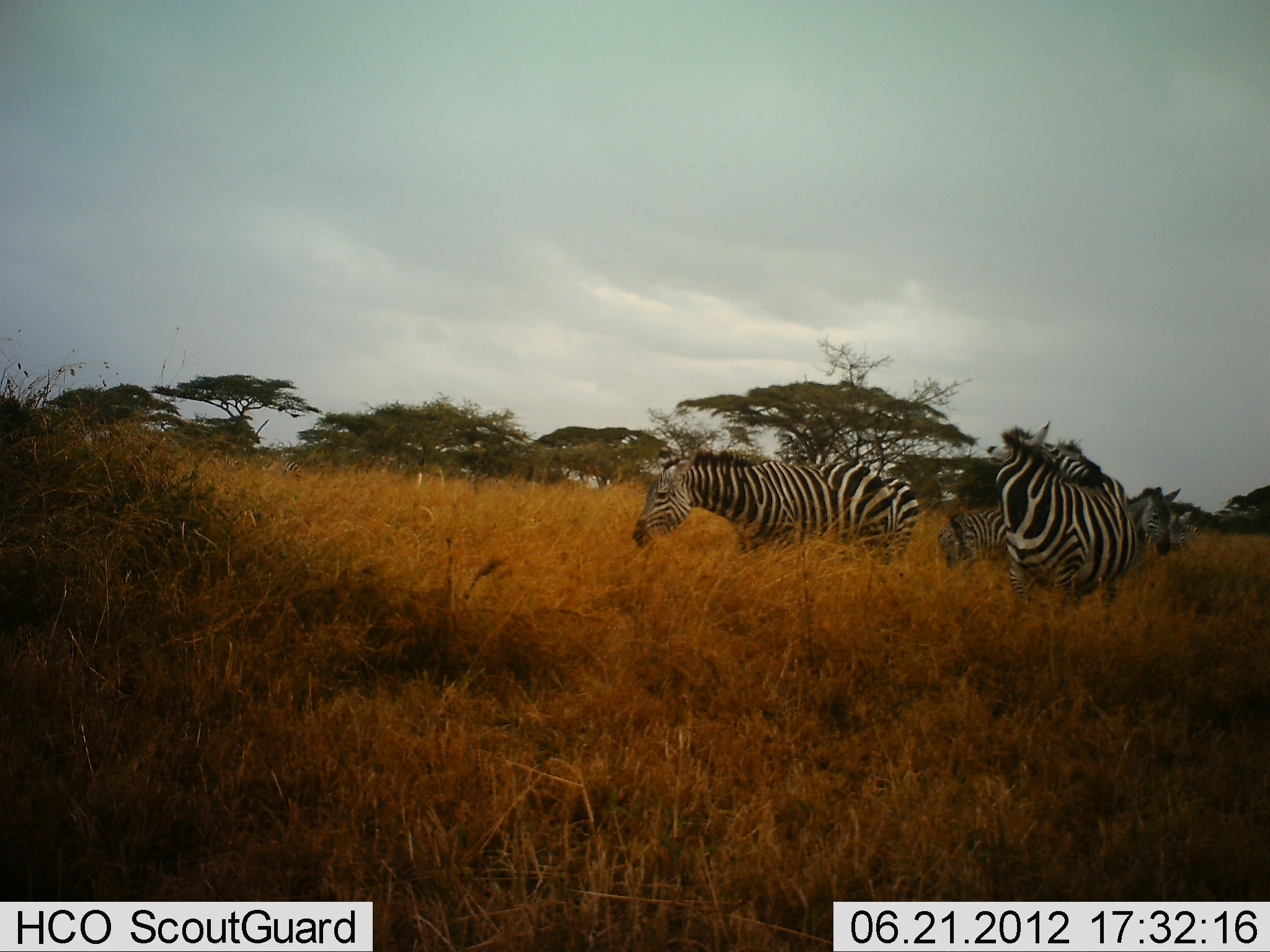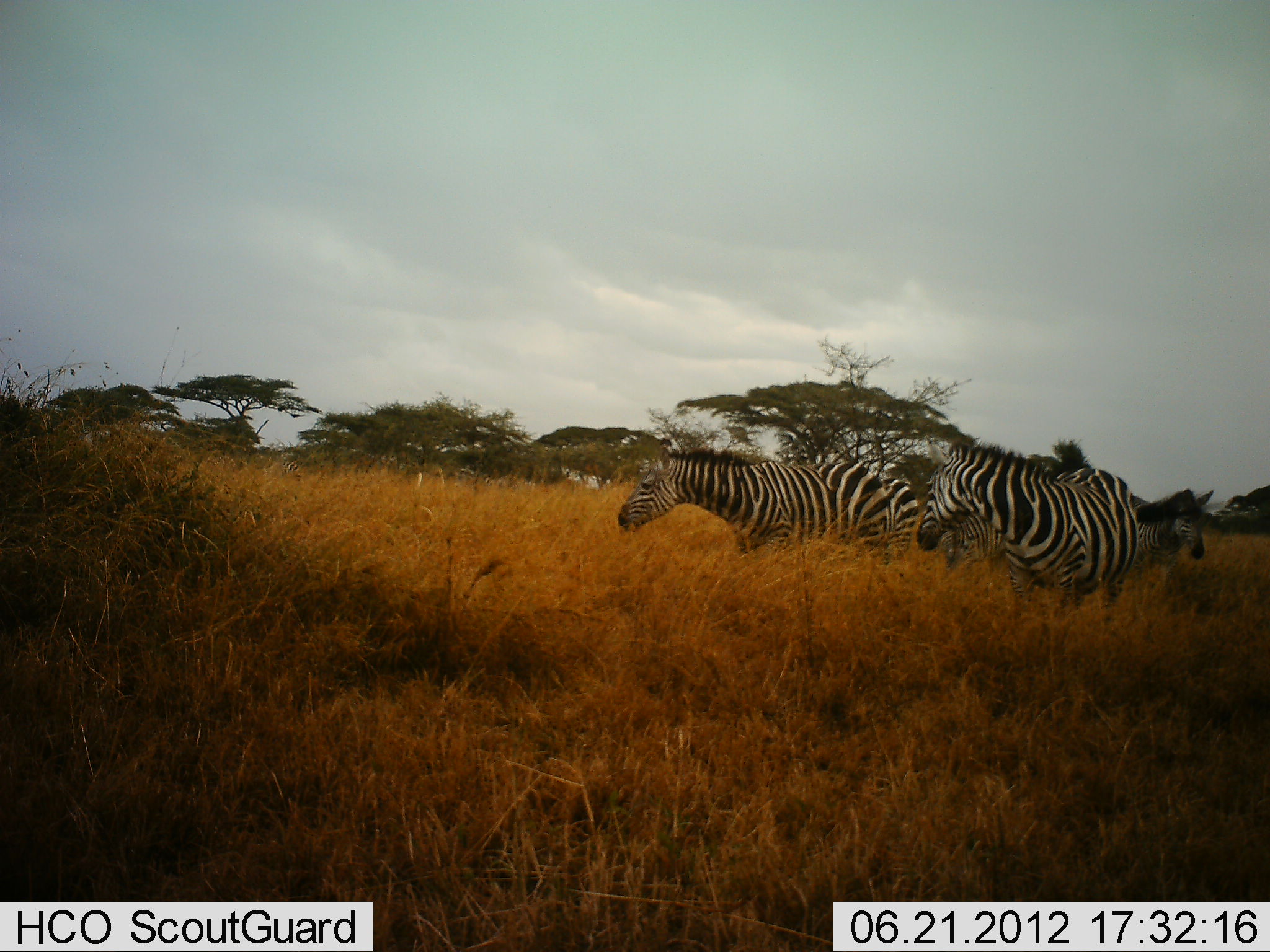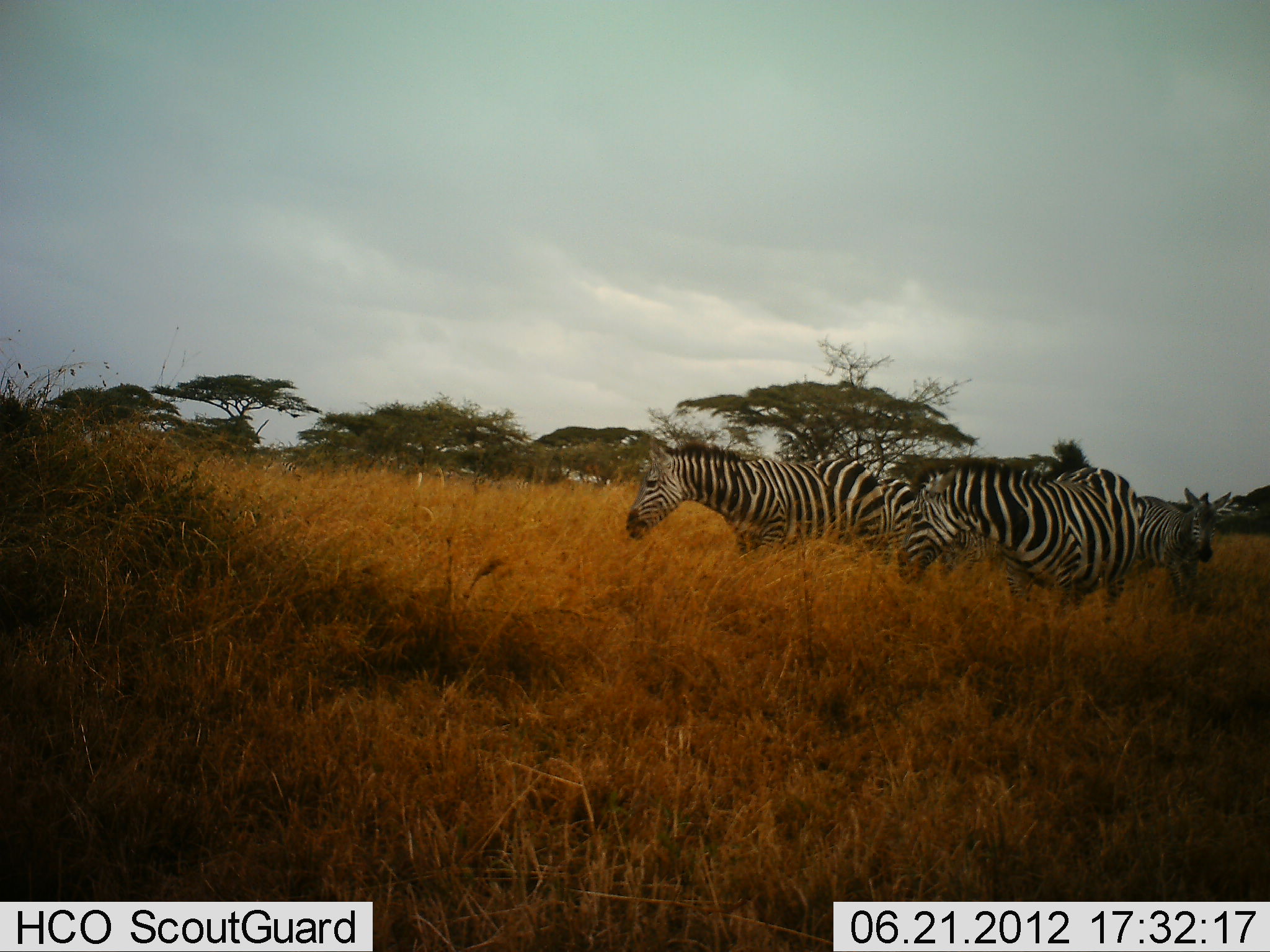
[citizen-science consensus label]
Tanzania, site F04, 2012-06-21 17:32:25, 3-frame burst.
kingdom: Animalia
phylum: Chordata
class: Mammalia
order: Perissodactyla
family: Equidae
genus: Equus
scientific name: Equus quagga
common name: plains zebra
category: zebra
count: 5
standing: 80%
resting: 0%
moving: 50%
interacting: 10%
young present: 0%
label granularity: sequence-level